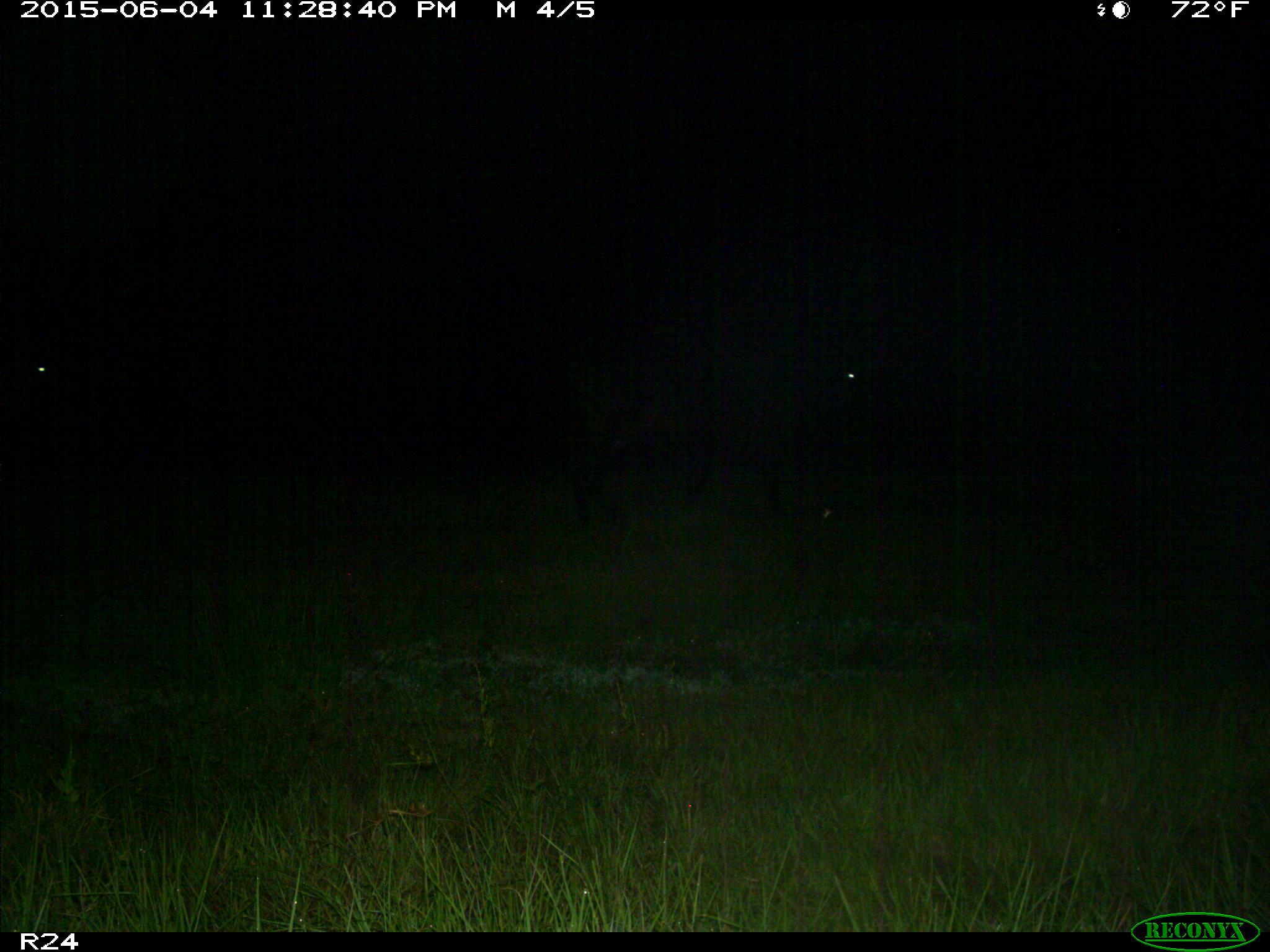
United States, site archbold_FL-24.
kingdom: Animalia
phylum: Chordata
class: Mammalia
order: Artiodactyla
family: Bovidae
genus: Bos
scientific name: Bos taurus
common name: domestic cow